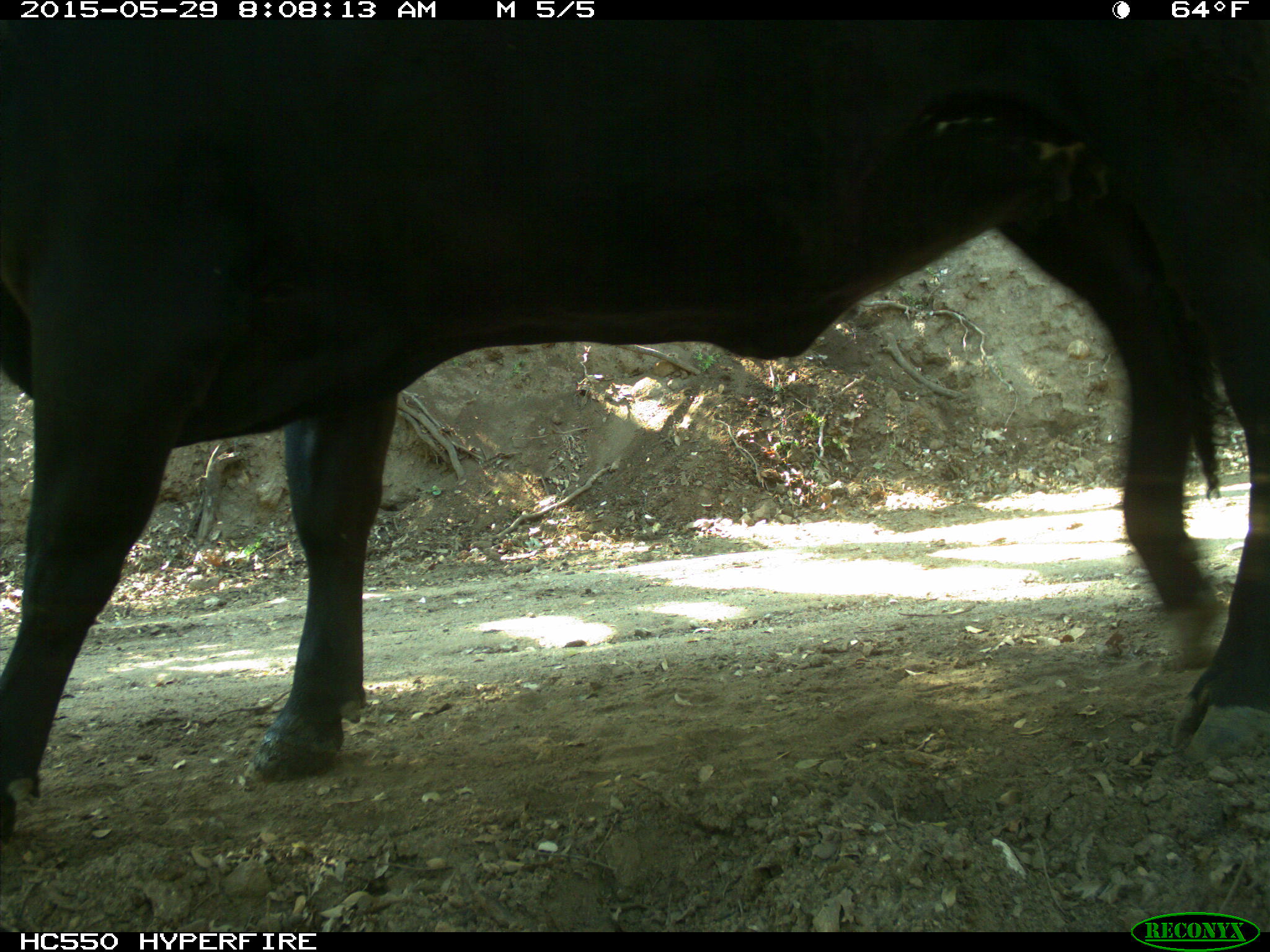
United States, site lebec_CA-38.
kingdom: Animalia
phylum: Chordata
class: Mammalia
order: Artiodactyla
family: Bovidae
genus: Bos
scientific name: Bos taurus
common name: domestic cow